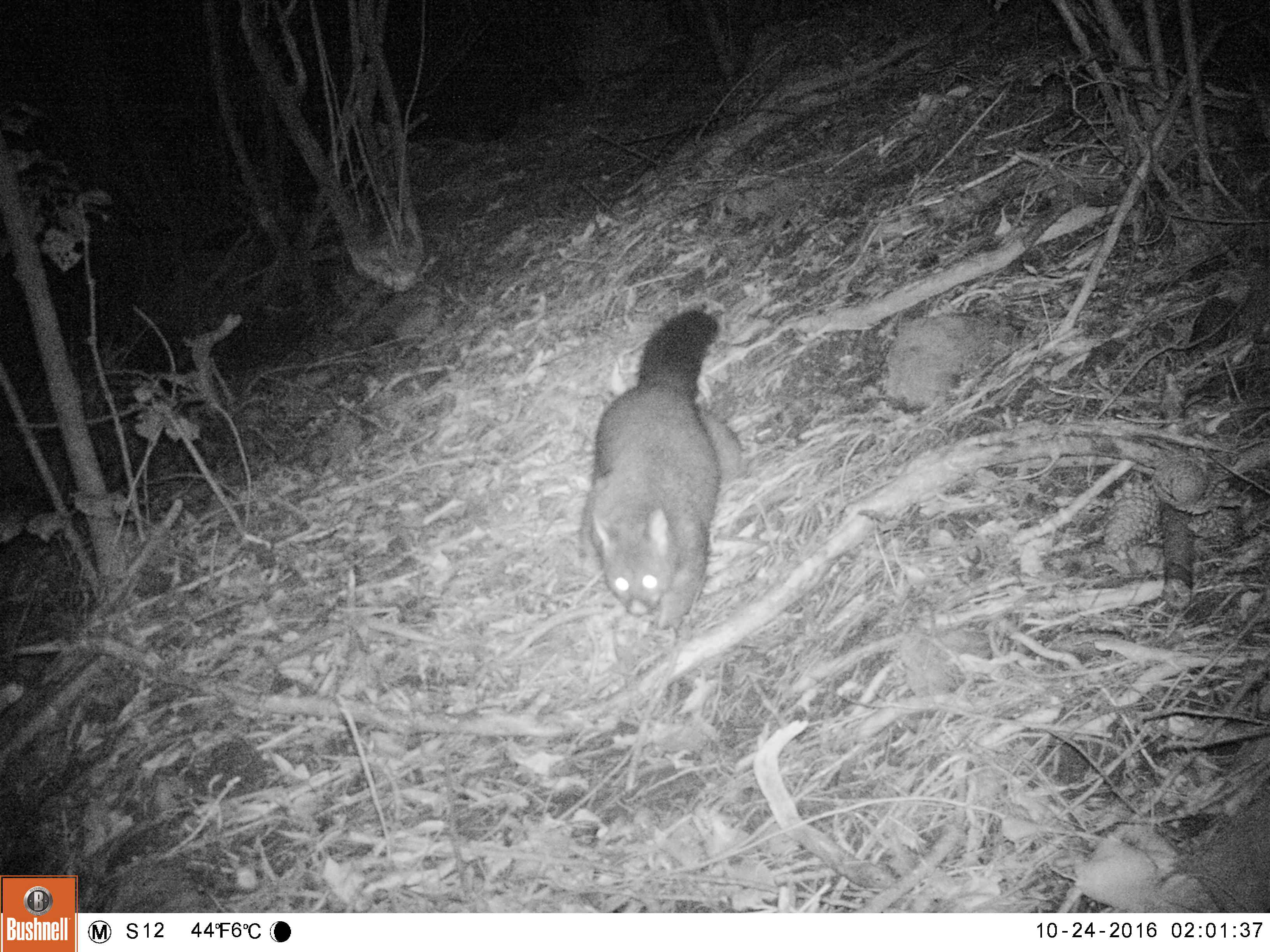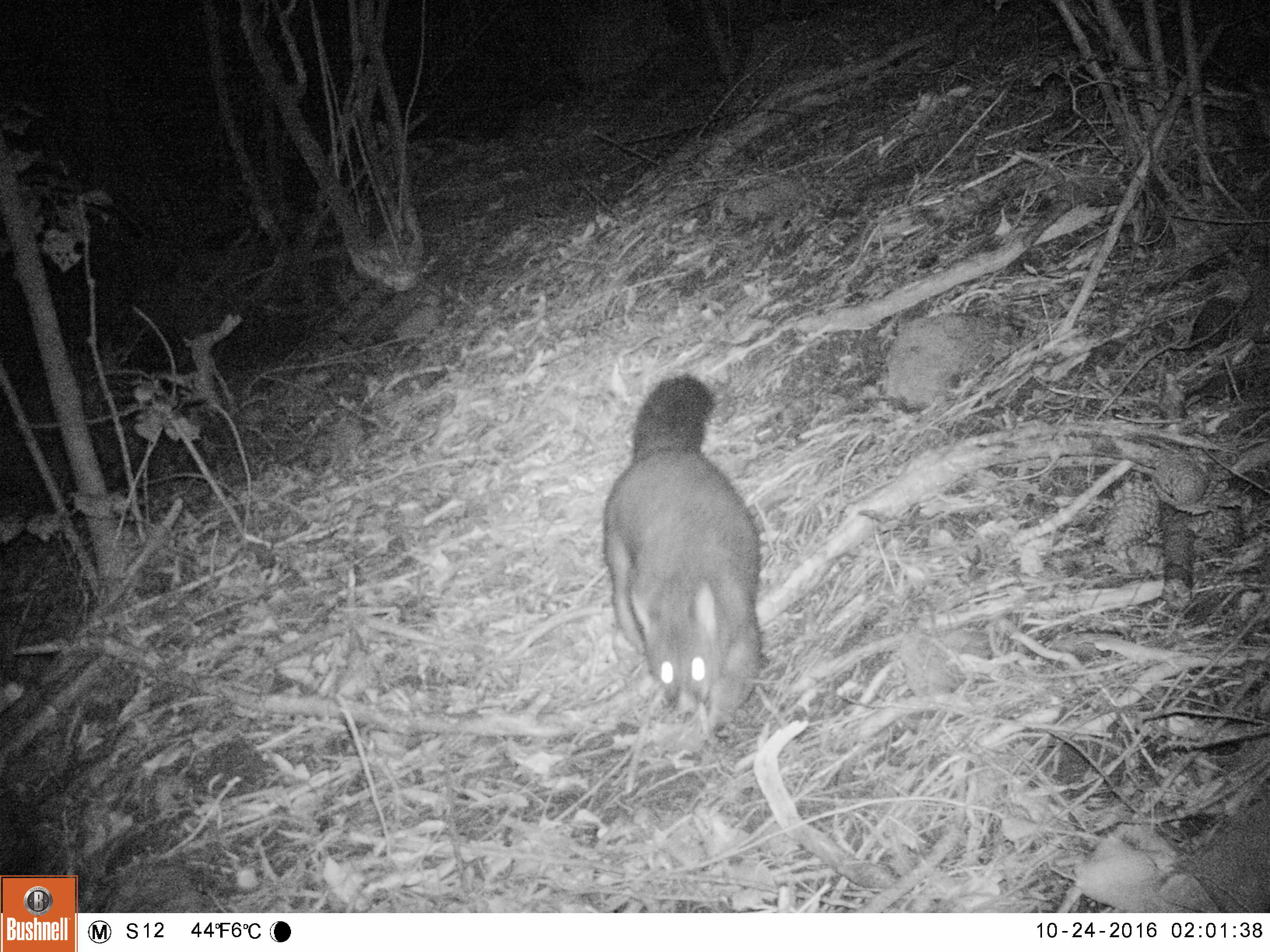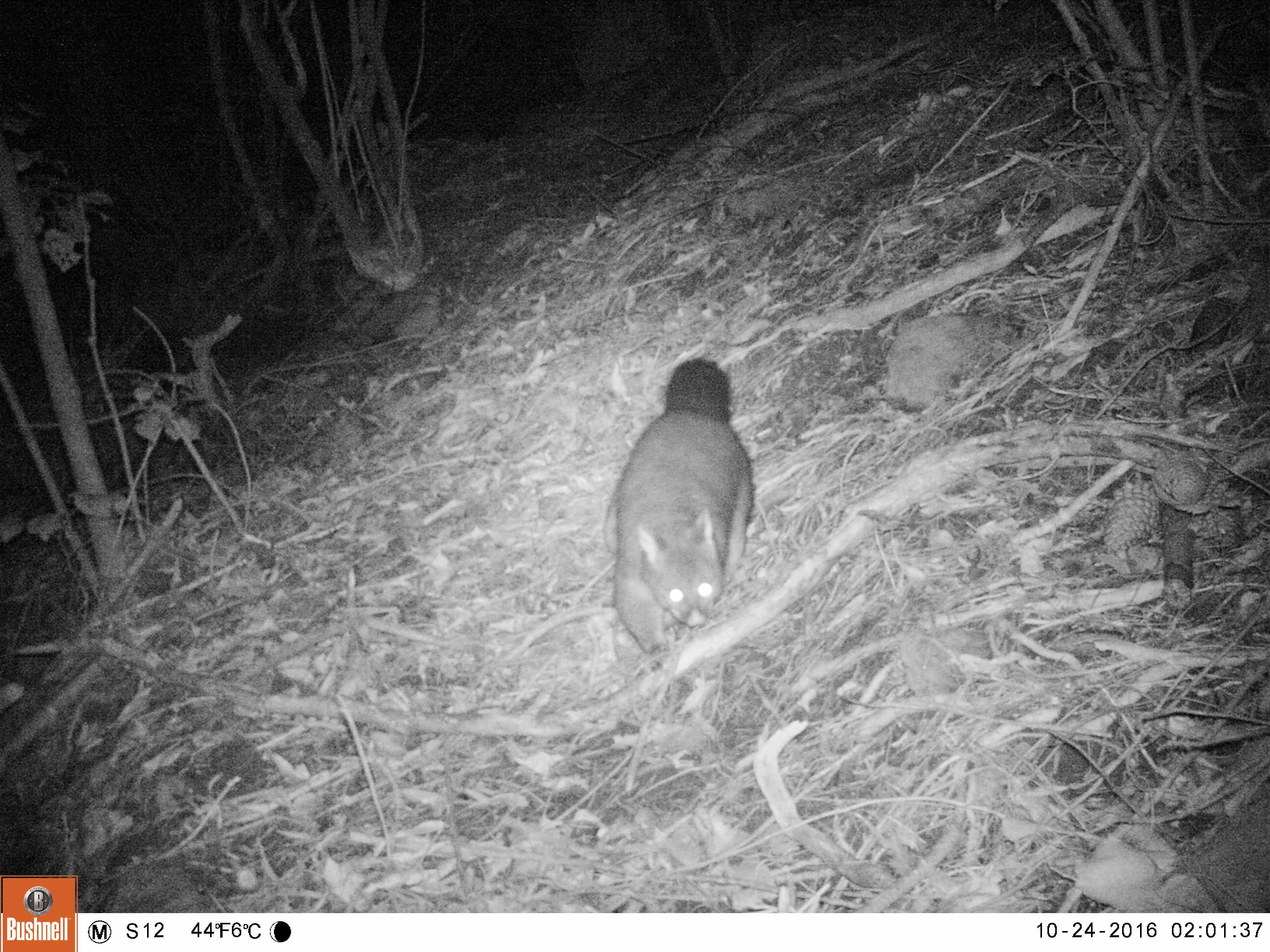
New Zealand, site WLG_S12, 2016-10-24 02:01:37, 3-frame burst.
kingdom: Animalia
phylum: Chordata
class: Mammalia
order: Diprotodontia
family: Phalangeridae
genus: Trichosurus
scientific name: Trichosurus vulpecula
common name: common brushtail possum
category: possum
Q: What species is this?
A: Possum (common brushtail possum) (Trichosurus vulpecula).